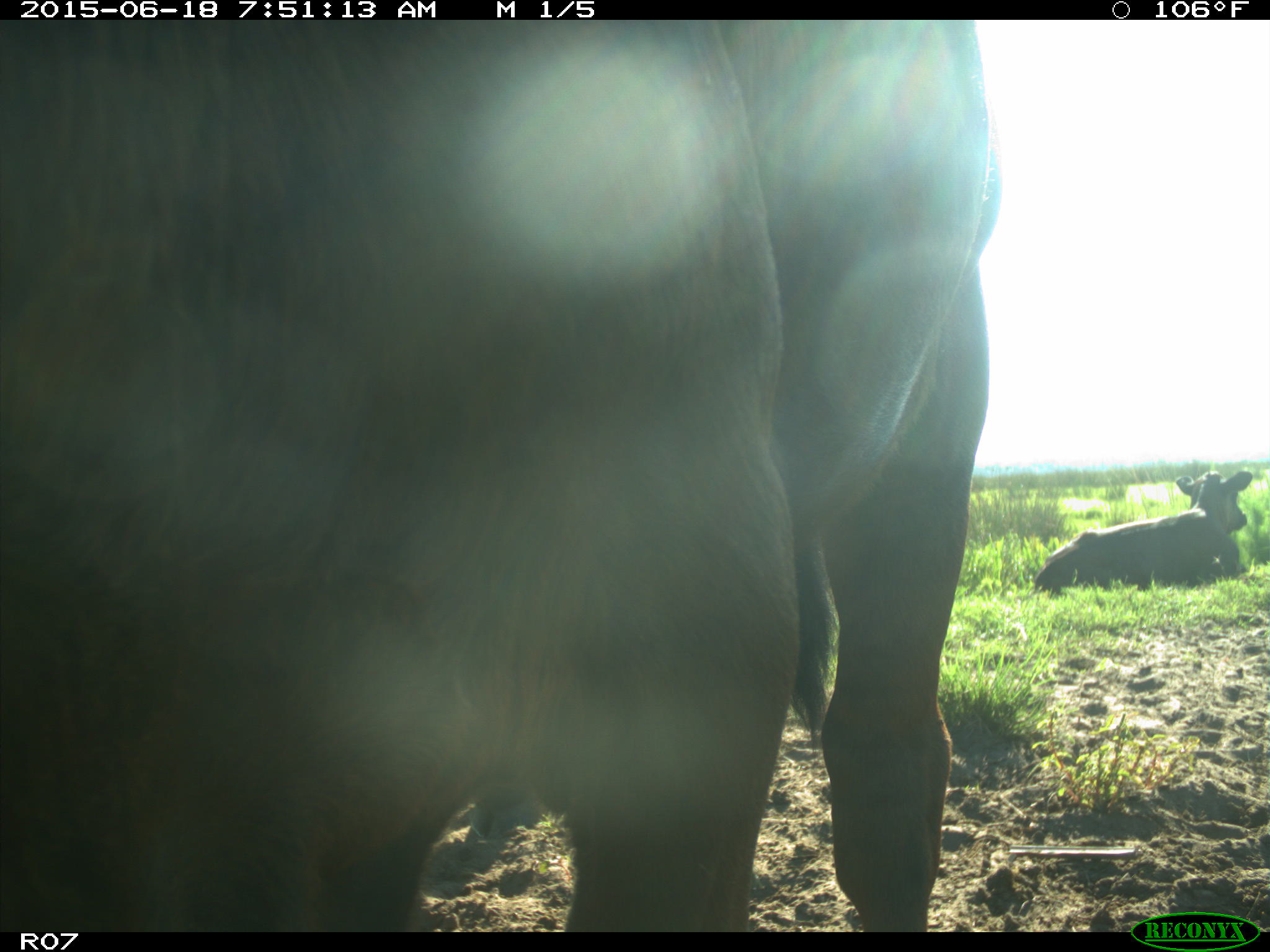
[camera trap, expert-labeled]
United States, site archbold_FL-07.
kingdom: Animalia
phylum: Chordata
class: Mammalia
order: Artiodactyla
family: Bovidae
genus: Bos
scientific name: Bos taurus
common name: domestic cow